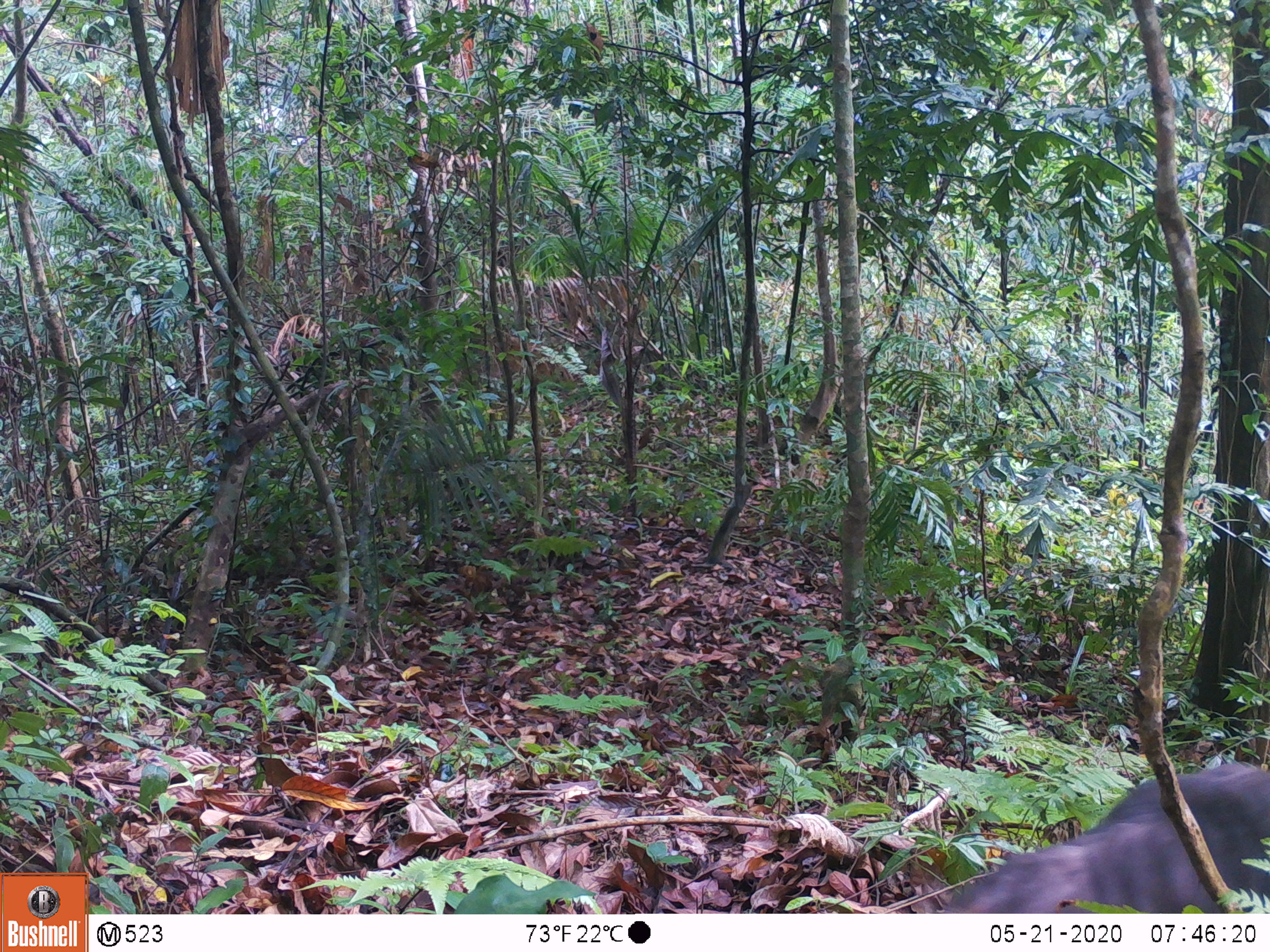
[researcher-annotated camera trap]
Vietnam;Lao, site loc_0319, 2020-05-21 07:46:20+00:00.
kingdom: Animalia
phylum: Chordata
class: Mammalia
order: Primates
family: Cercopithecidae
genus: Macaca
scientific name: Macaca arctoides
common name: stump-tailed macaque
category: stump tailed macaque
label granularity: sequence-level